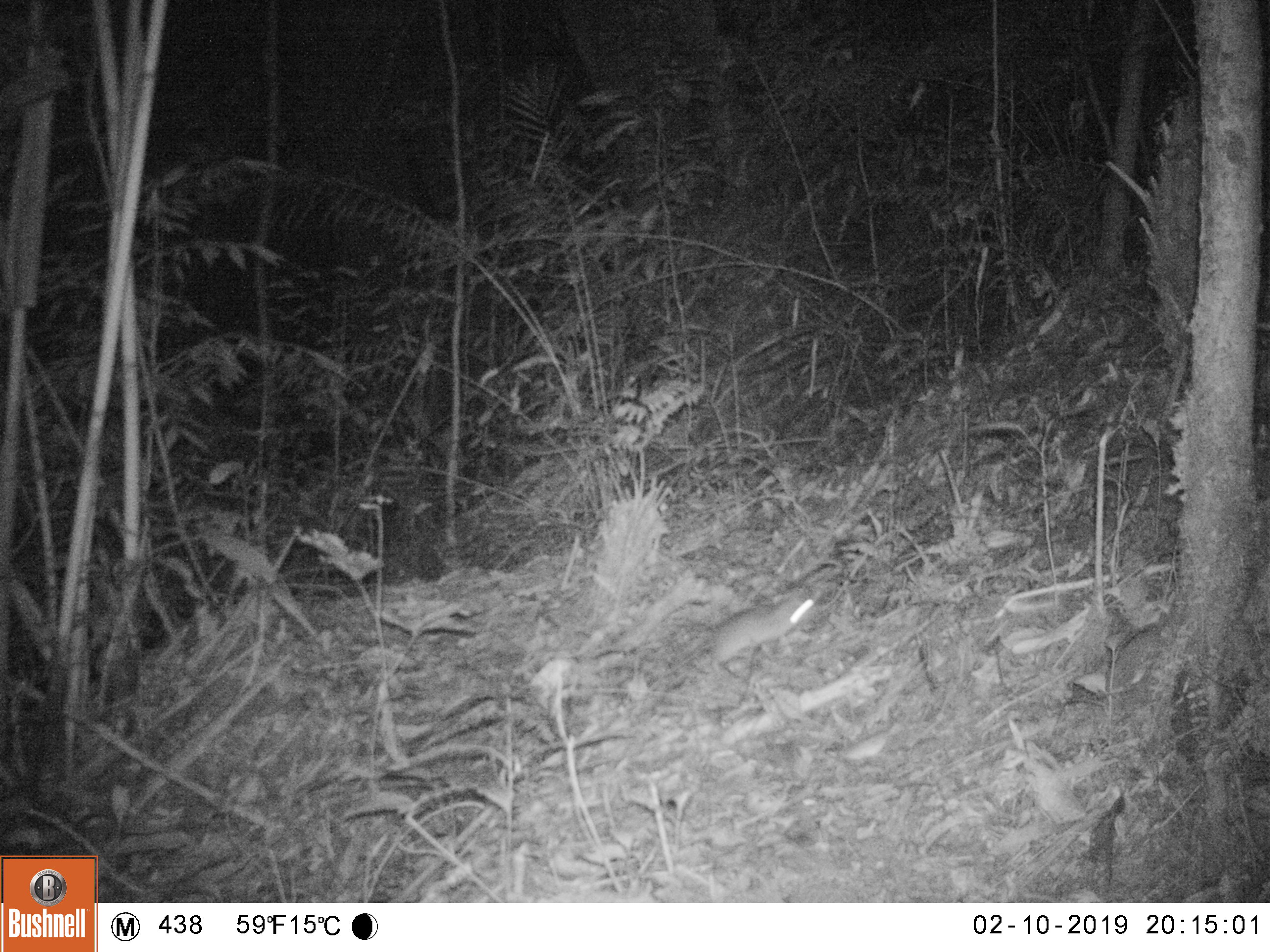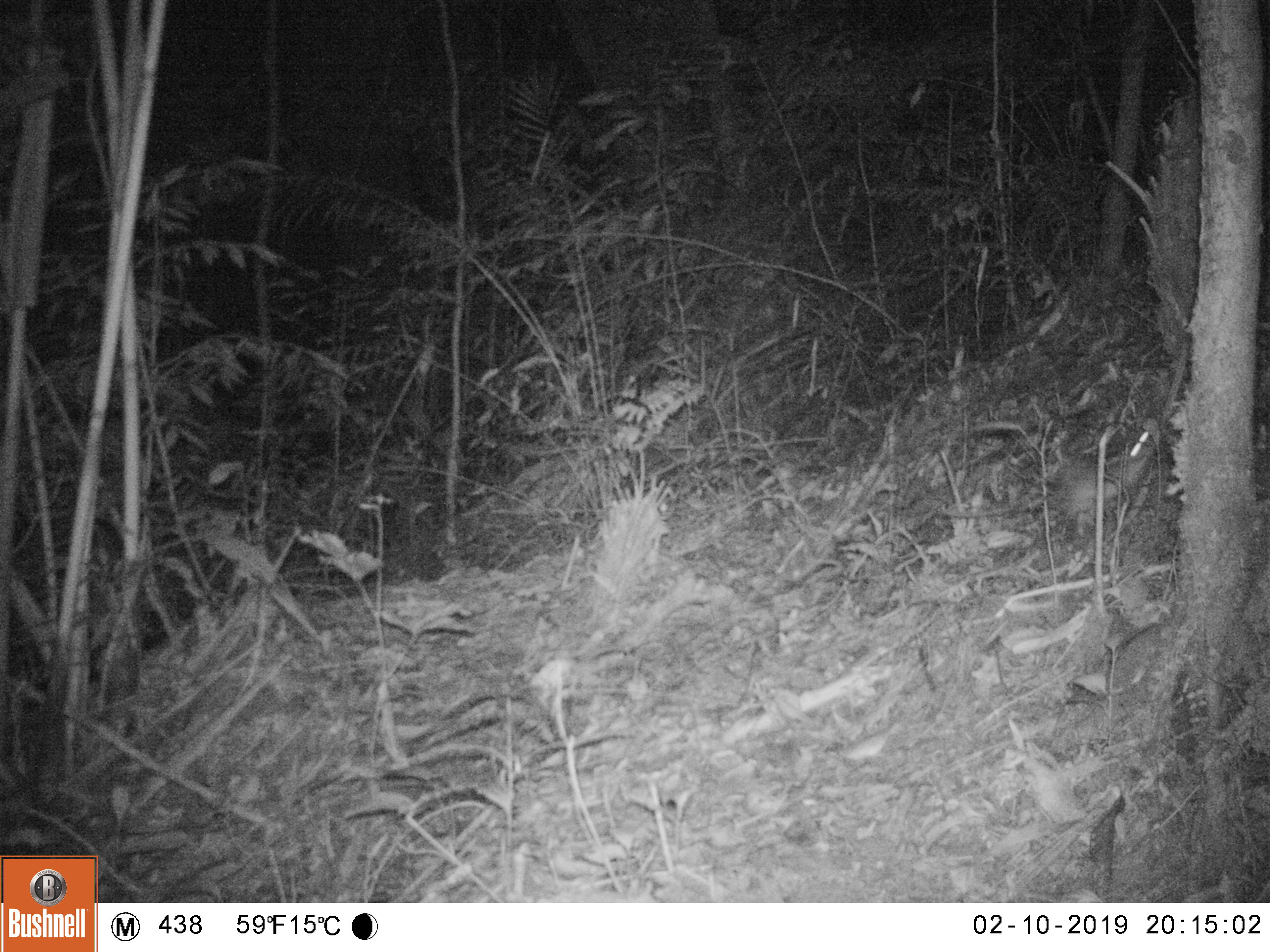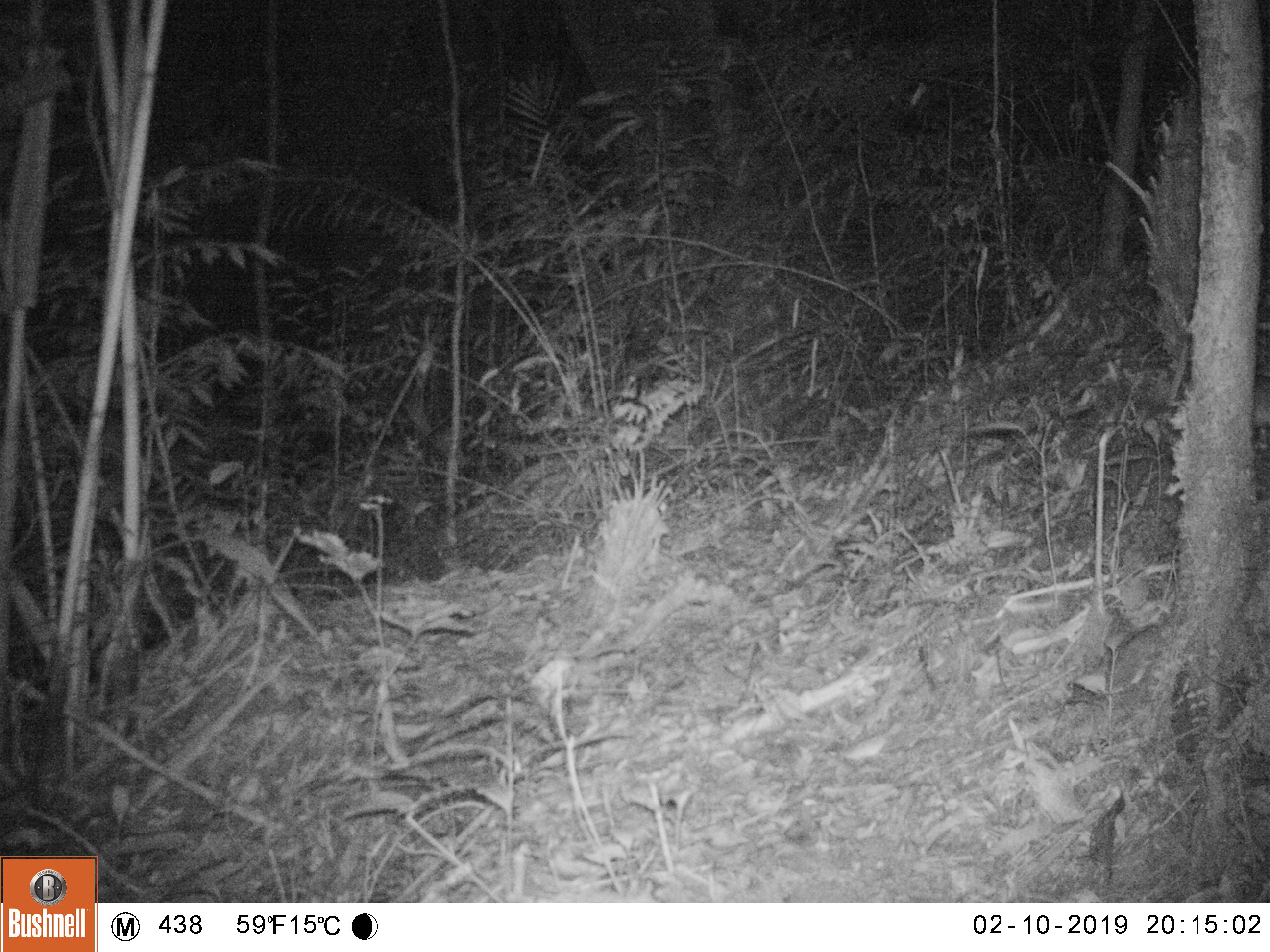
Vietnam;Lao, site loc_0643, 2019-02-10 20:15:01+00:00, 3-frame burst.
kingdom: Animalia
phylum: Chordata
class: Mammalia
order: Rodentia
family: Muridae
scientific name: Muridae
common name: old-world mice and rats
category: unidentified murid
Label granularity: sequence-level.